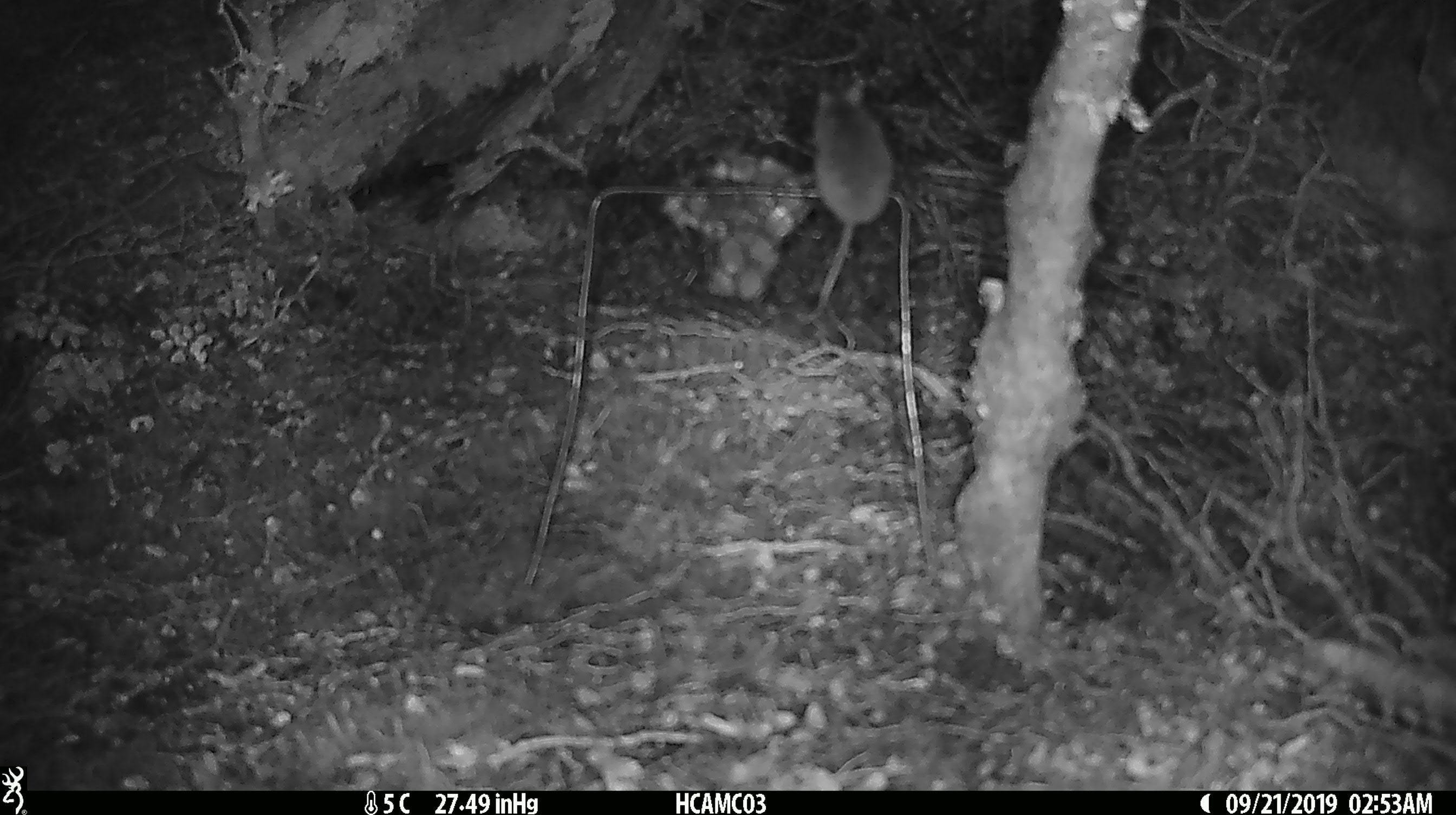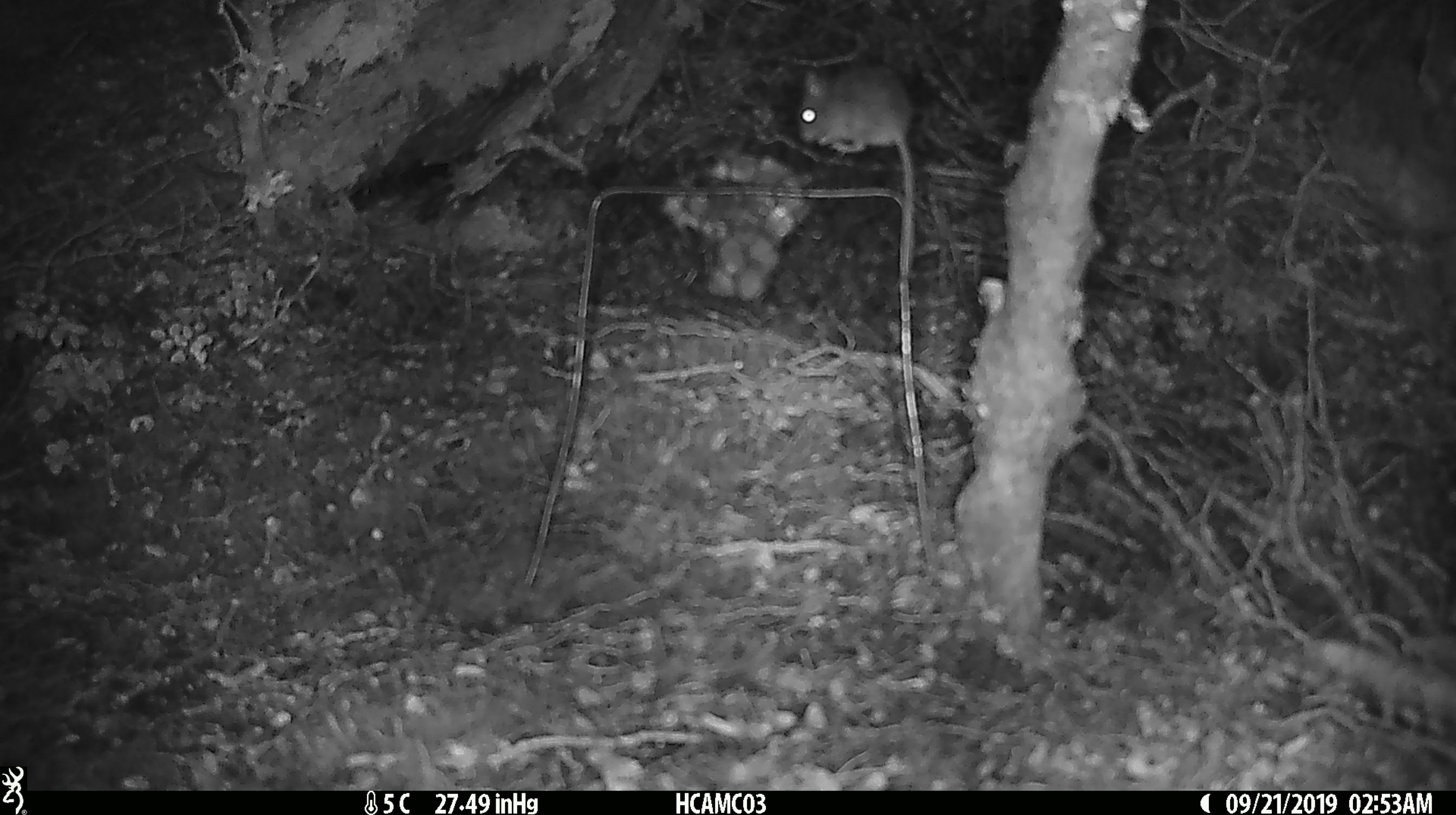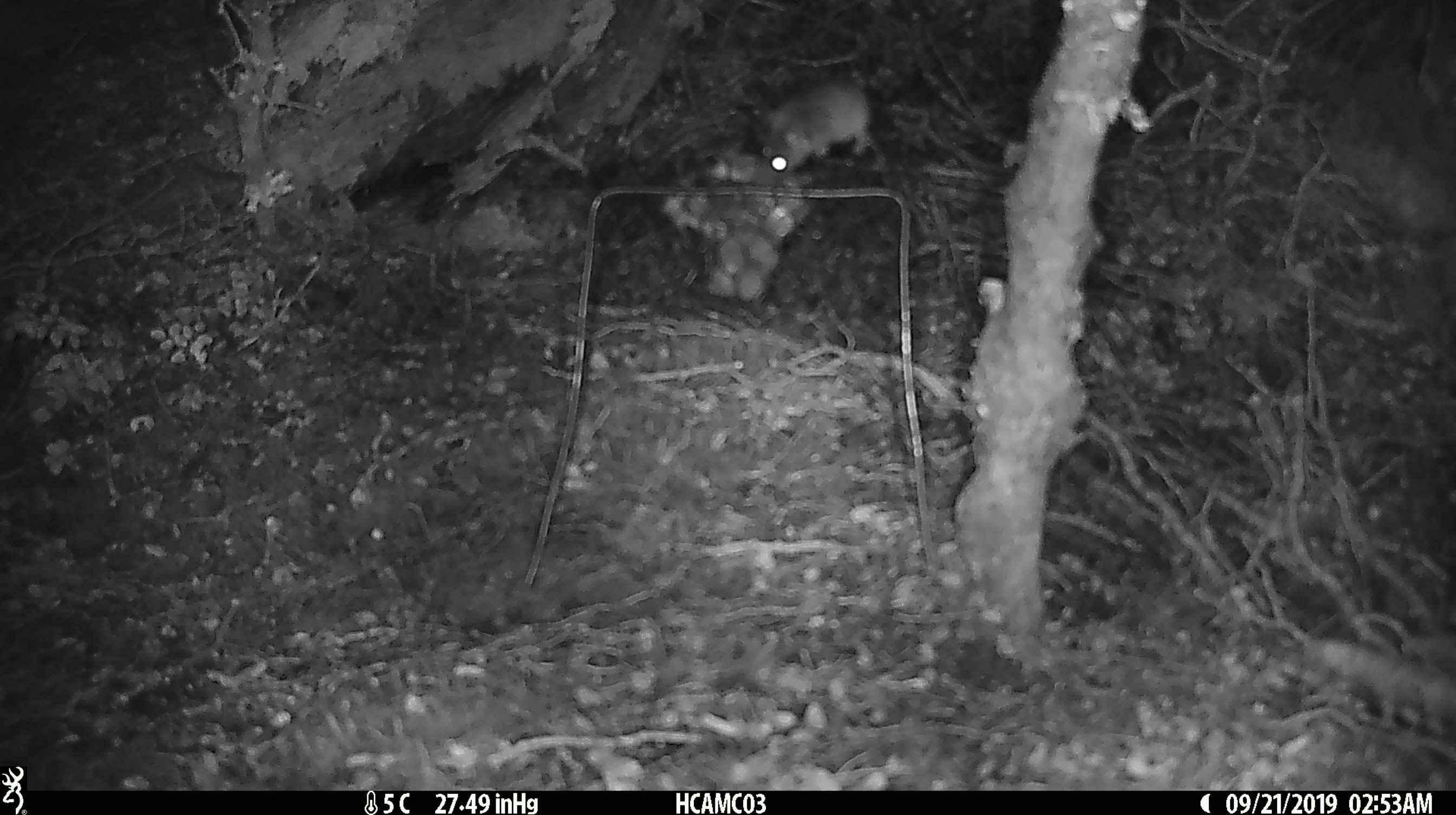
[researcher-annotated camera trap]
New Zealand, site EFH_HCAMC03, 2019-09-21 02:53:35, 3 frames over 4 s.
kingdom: Animalia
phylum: Chordata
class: Mammalia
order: Rodentia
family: Muridae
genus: Mus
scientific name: Mus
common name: mouse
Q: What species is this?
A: Mouse (Mus).